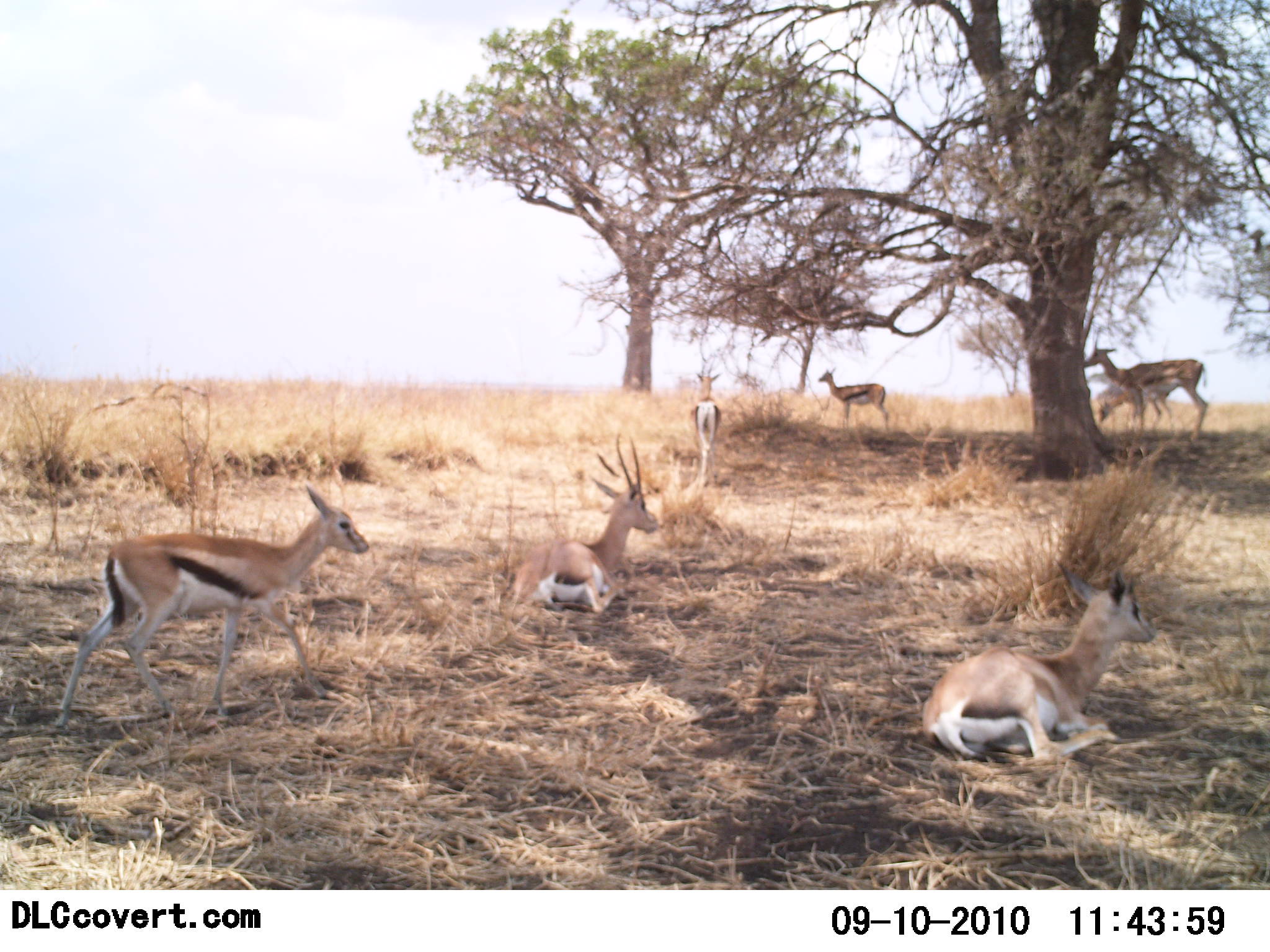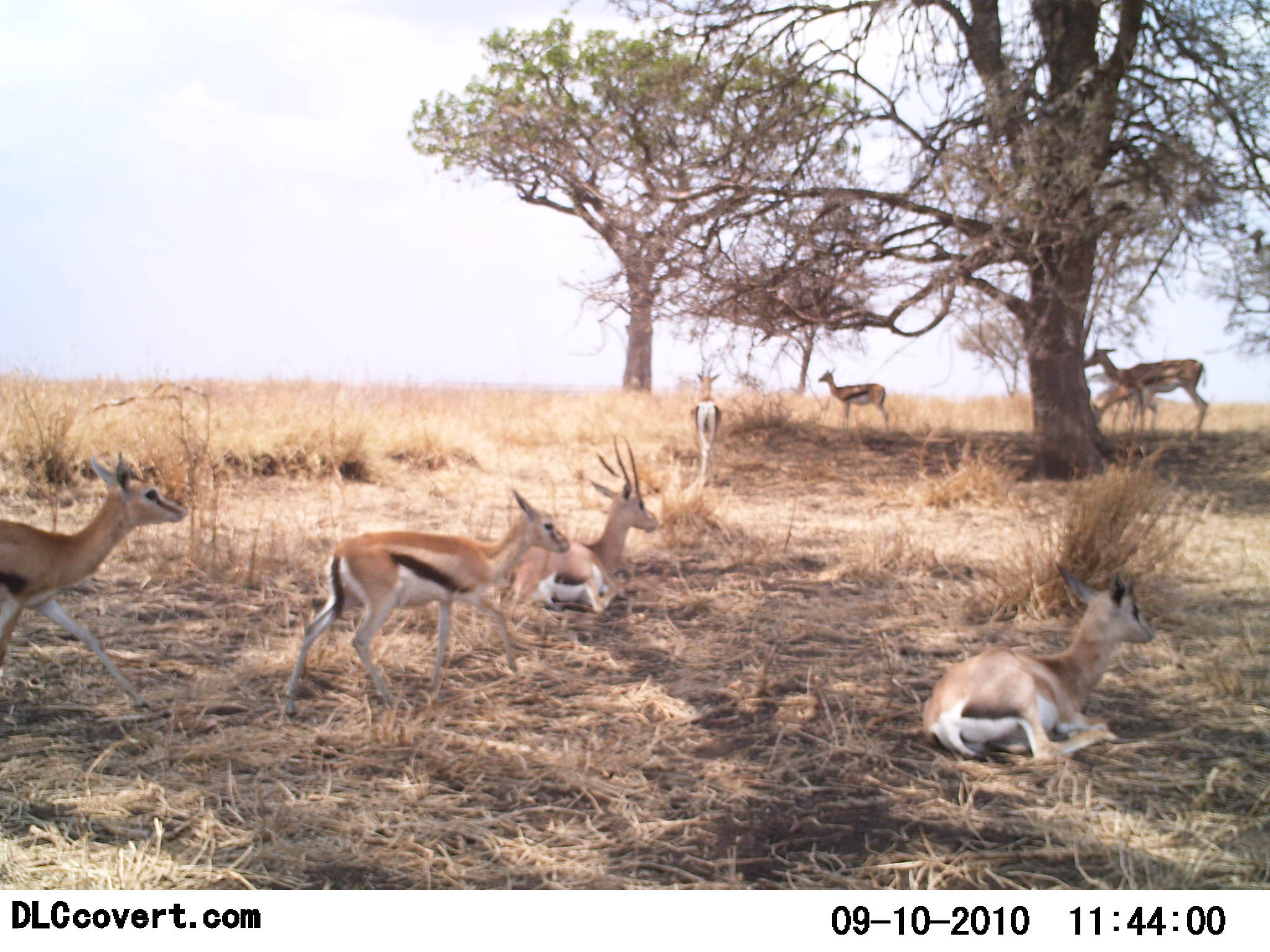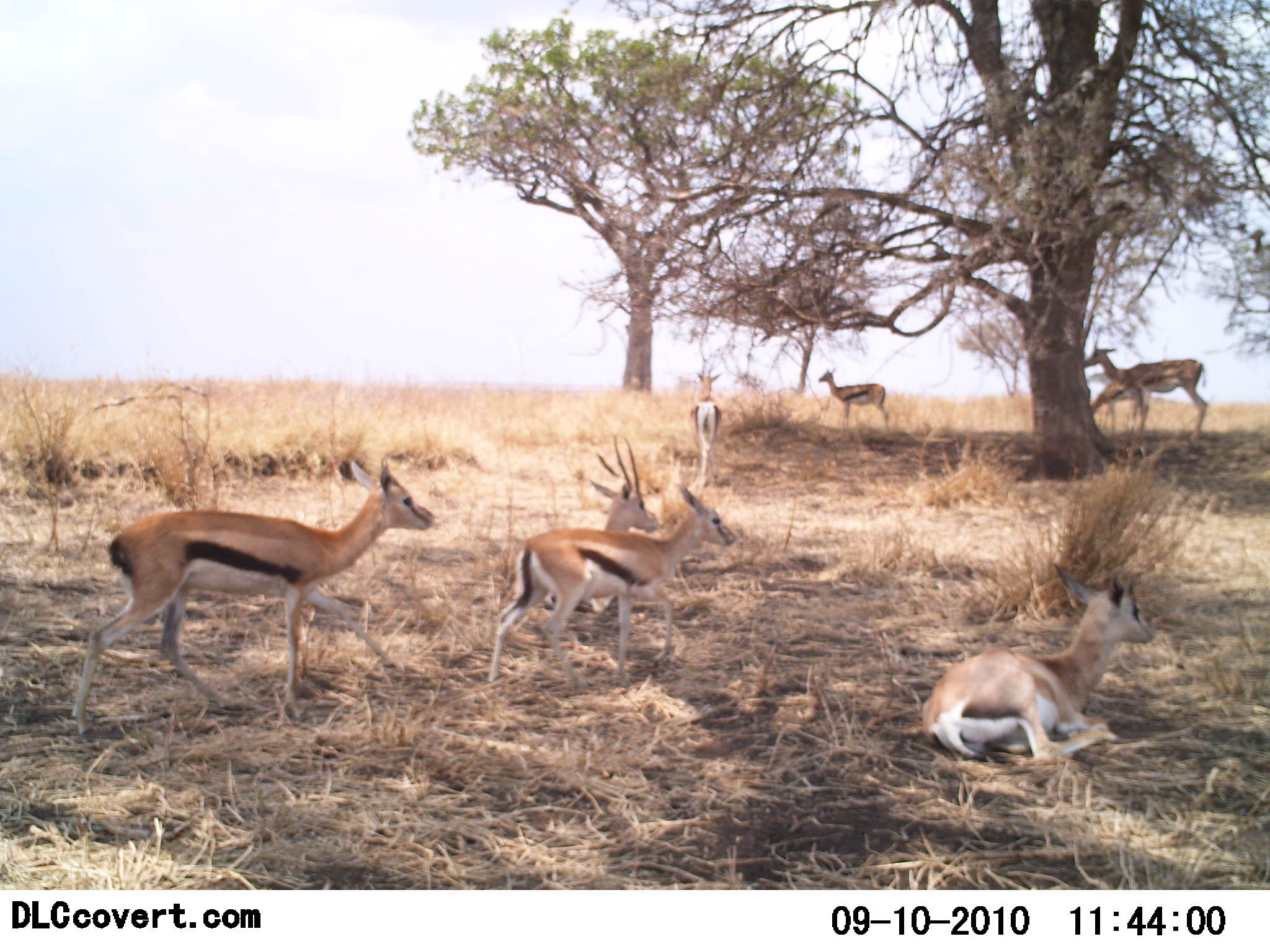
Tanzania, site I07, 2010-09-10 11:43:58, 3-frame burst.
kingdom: Animalia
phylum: Chordata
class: Mammalia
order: Artiodactyla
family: Bovidae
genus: Eudorcas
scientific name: Eudorcas thomsonii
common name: thomson's gazelle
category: gazellethomsons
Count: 8.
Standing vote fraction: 67%.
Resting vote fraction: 100%.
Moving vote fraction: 71%.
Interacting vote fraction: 0%.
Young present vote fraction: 24%.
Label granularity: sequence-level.